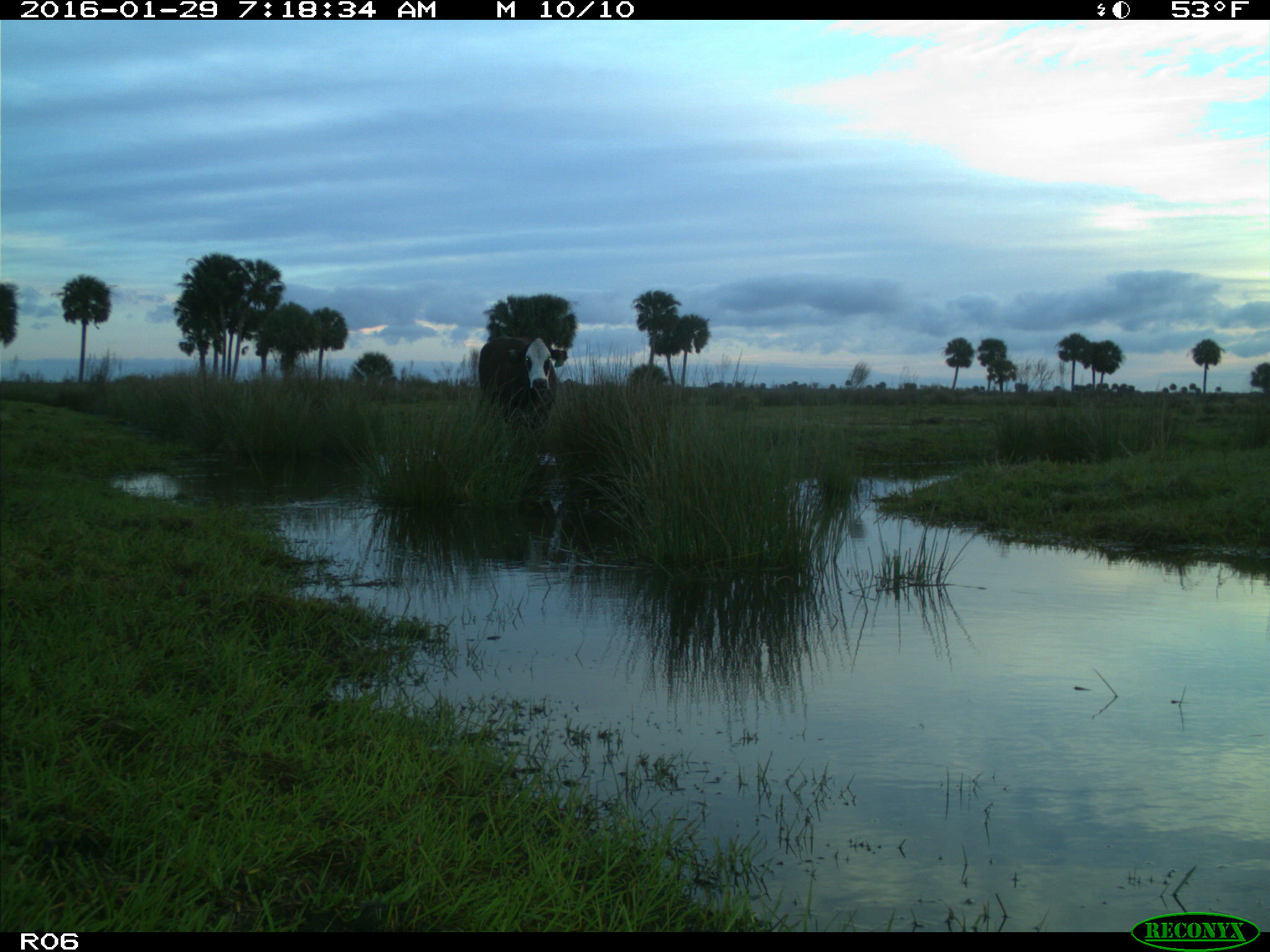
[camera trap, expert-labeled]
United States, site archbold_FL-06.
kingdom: Animalia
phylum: Chordata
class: Mammalia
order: Artiodactyla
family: Bovidae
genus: Bos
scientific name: Bos taurus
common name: domestic cow